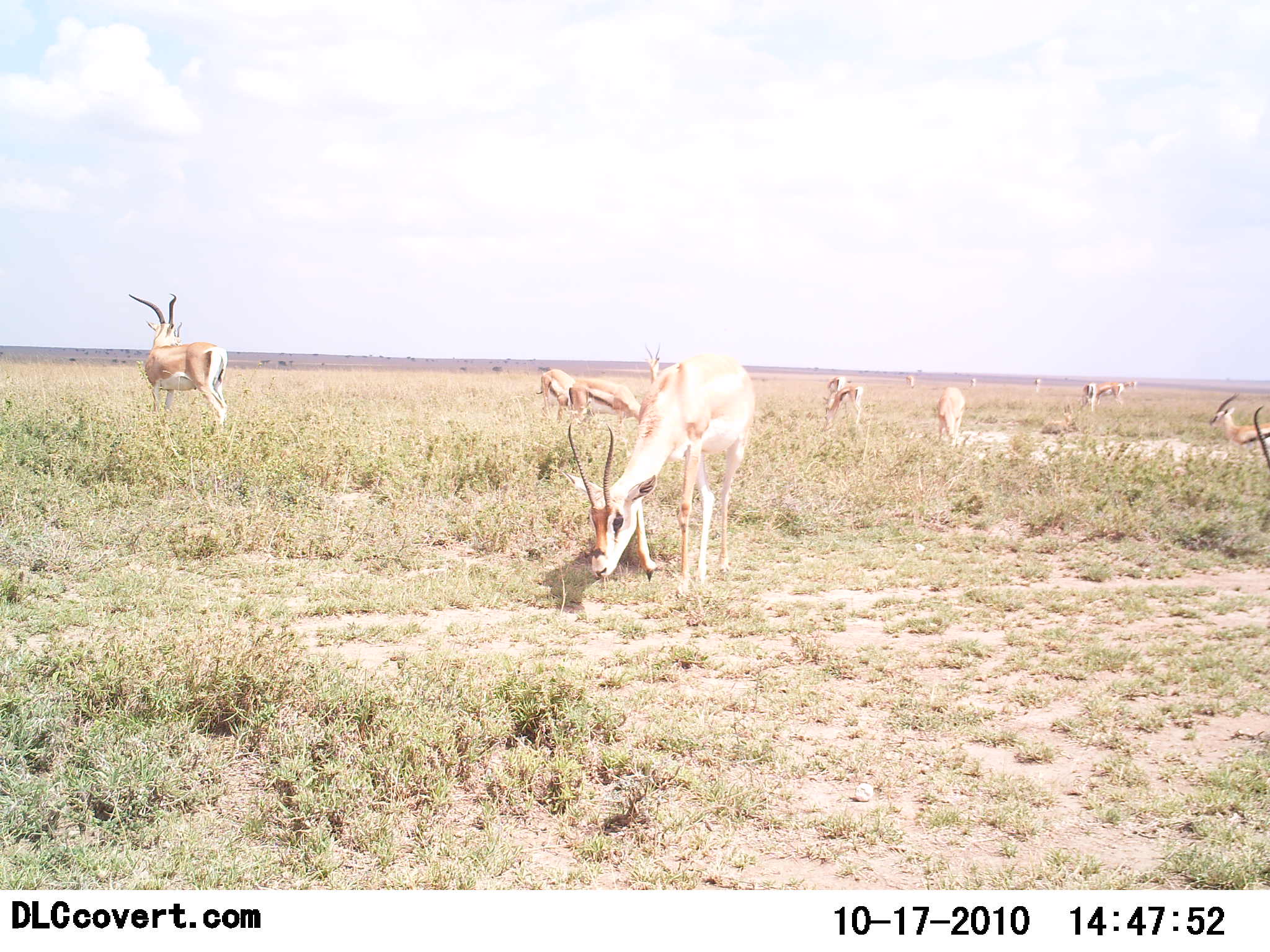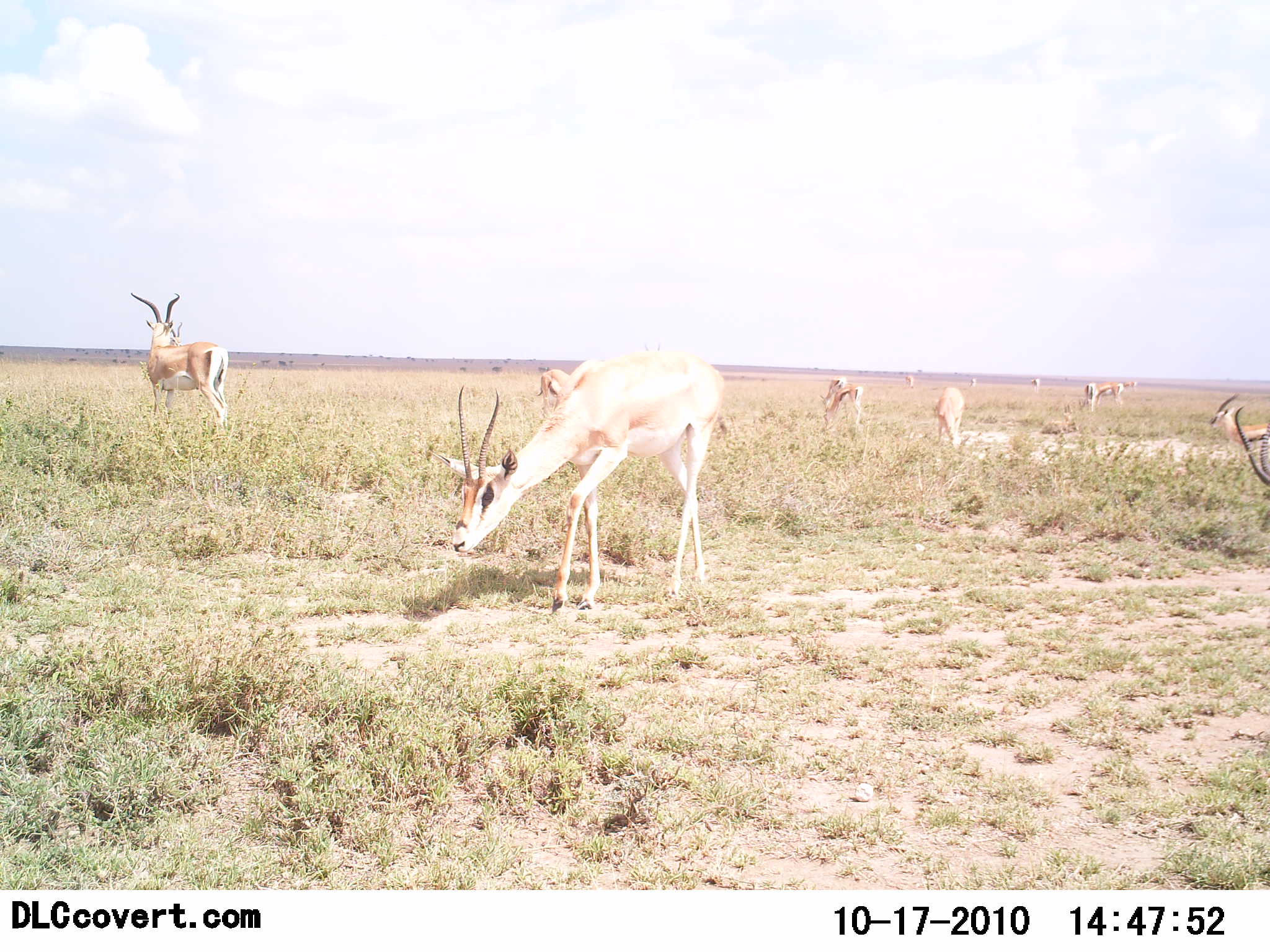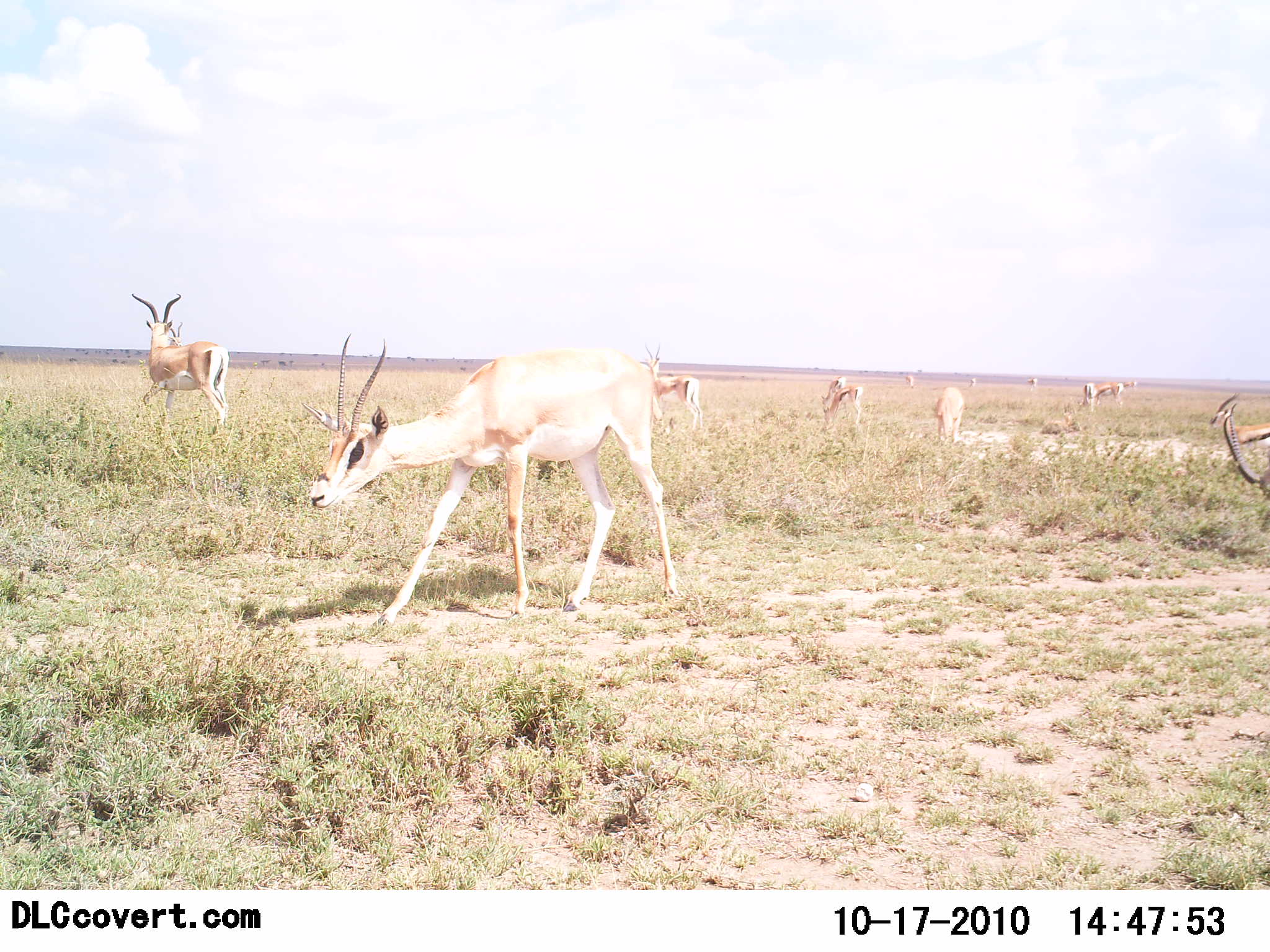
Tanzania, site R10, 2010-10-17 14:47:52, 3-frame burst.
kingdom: Animalia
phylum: Chordata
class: Mammalia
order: Artiodactyla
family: Bovidae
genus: Nanger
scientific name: Nanger granti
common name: grant's gazelle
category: gazellegrants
Gazellegrants (grant's gazelle) (Nanger granti), count 8. Behavior (volunteer vote fractions): standing 58%, resting 0%, moving 50%, interacting 0%. Young present (vote fraction): 0%. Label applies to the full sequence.